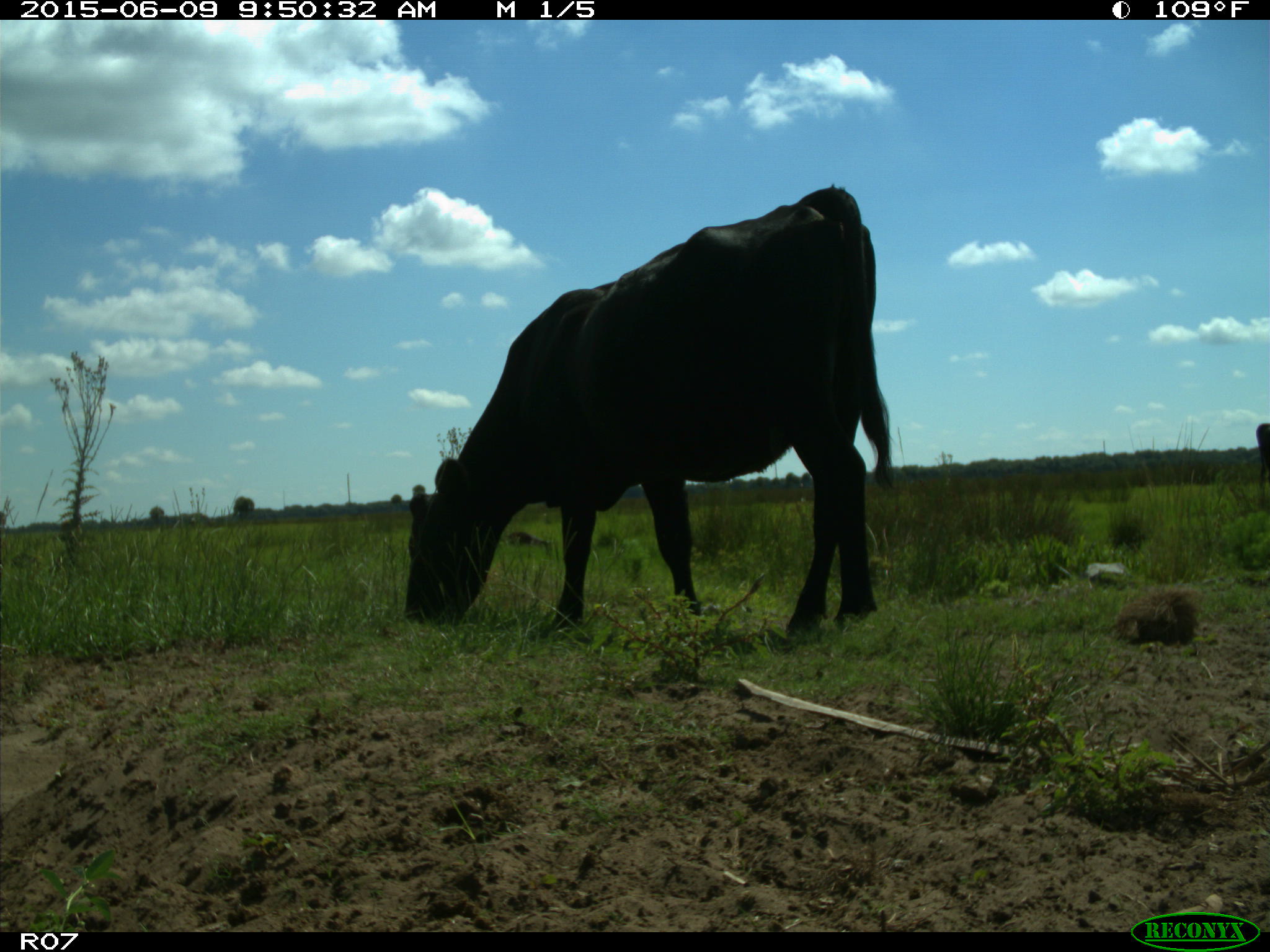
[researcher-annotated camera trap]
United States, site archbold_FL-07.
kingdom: Animalia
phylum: Chordata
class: Mammalia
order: Artiodactyla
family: Bovidae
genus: Bos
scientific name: Bos taurus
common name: domestic cow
Bos taurus (domestic cow).